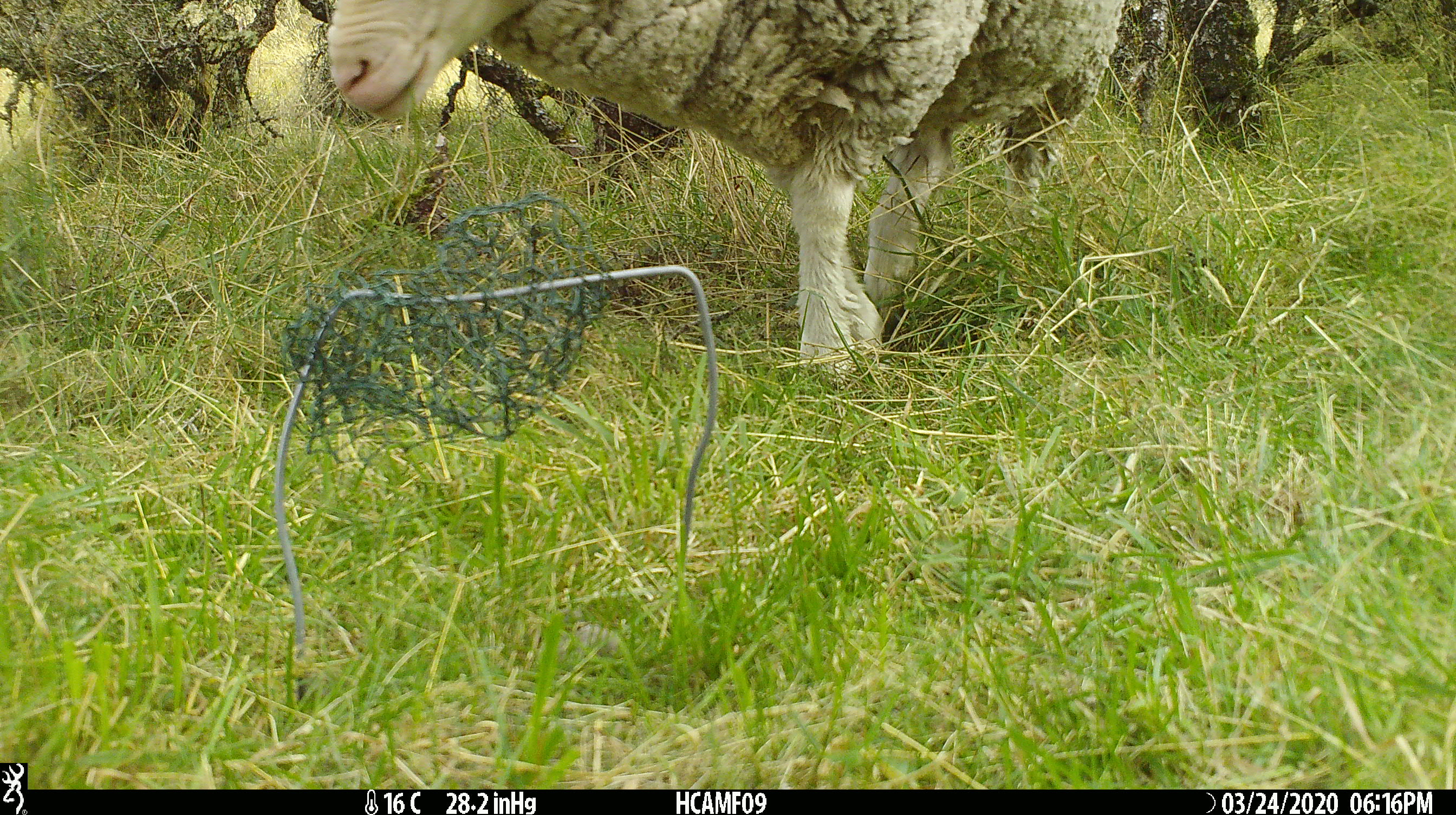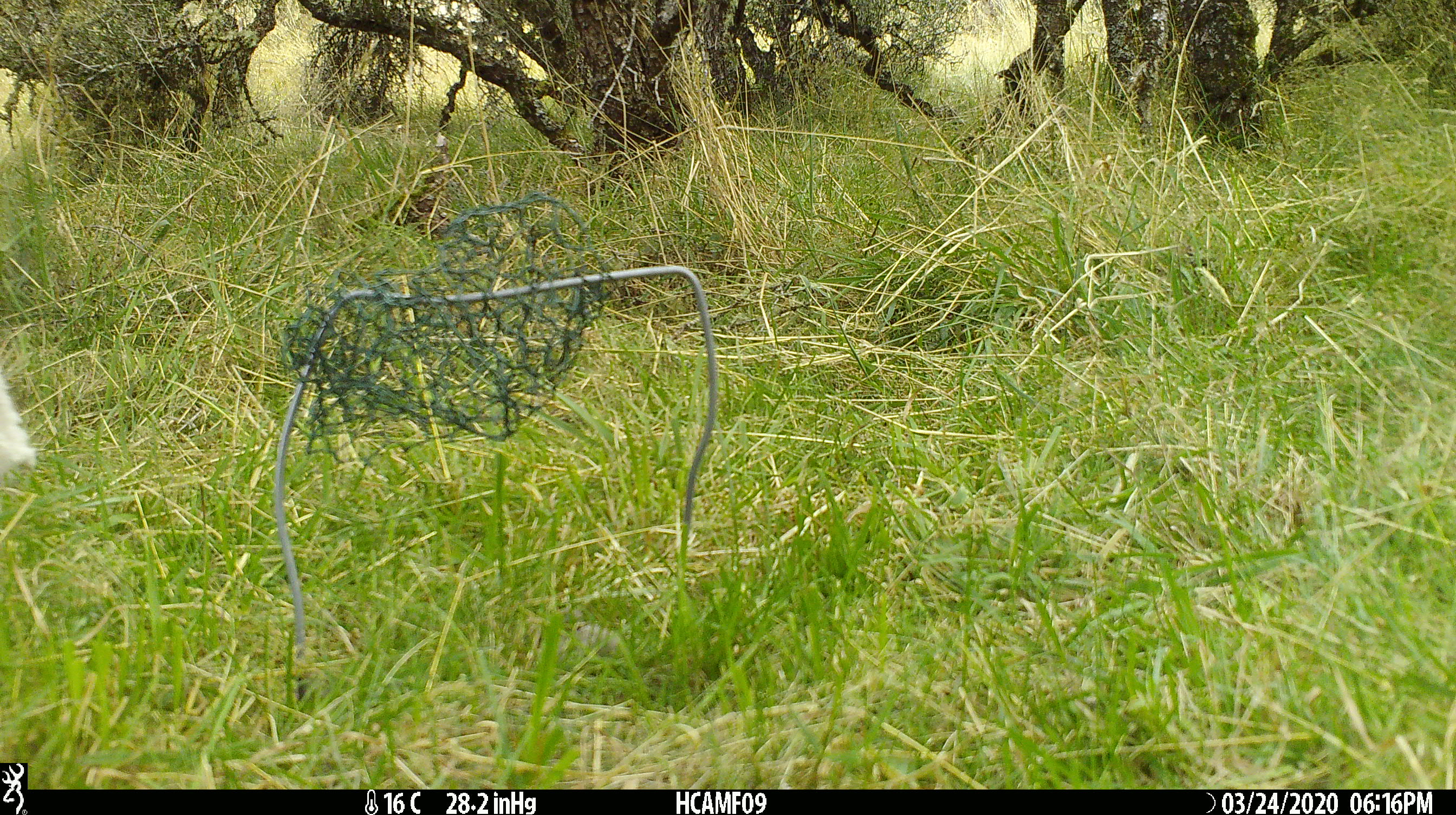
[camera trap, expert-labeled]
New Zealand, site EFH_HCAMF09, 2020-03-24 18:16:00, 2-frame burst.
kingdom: Animalia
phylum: Chordata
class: Mammalia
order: Artiodactyla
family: Bovidae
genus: Ovis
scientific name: Ovis aries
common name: domestic sheep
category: sheep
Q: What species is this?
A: Sheep (domestic sheep) (Ovis aries).